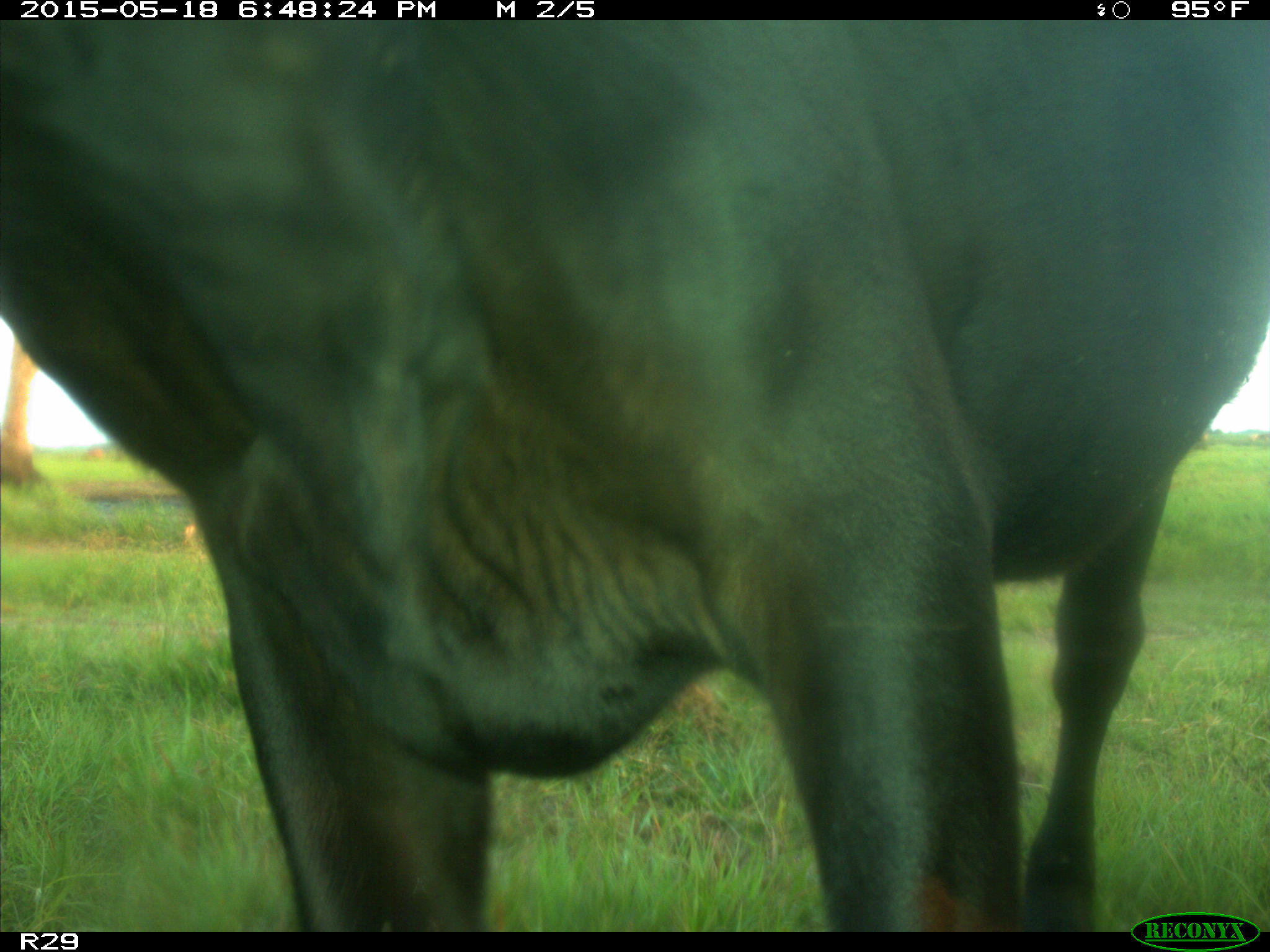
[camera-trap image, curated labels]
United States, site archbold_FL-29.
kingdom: Animalia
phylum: Chordata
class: Mammalia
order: Artiodactyla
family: Bovidae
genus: Bos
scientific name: Bos taurus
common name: domestic cow